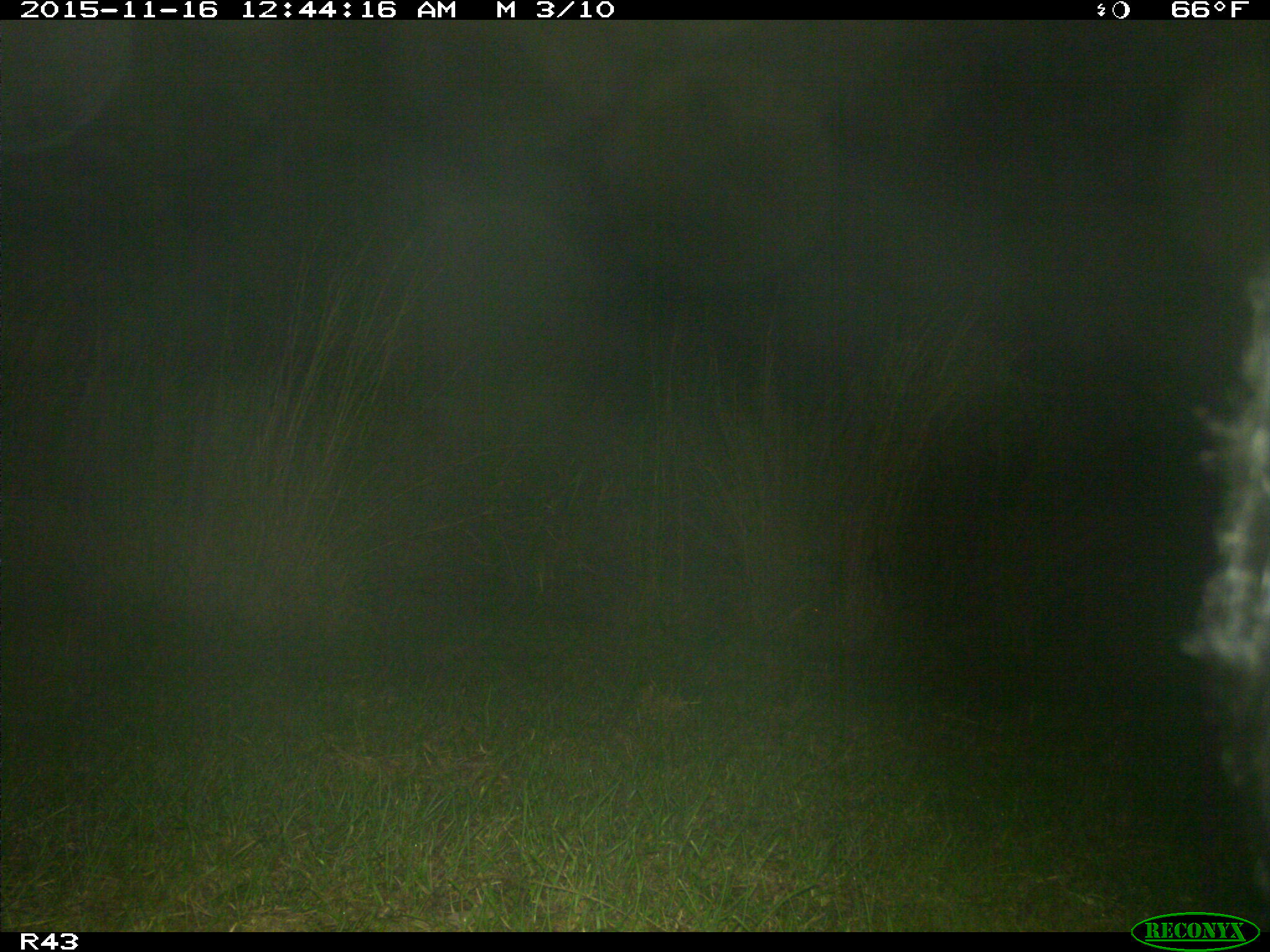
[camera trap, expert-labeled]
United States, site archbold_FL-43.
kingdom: Animalia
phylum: Chordata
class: Mammalia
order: Artiodactyla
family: Bovidae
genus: Bos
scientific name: Bos taurus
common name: domestic cow